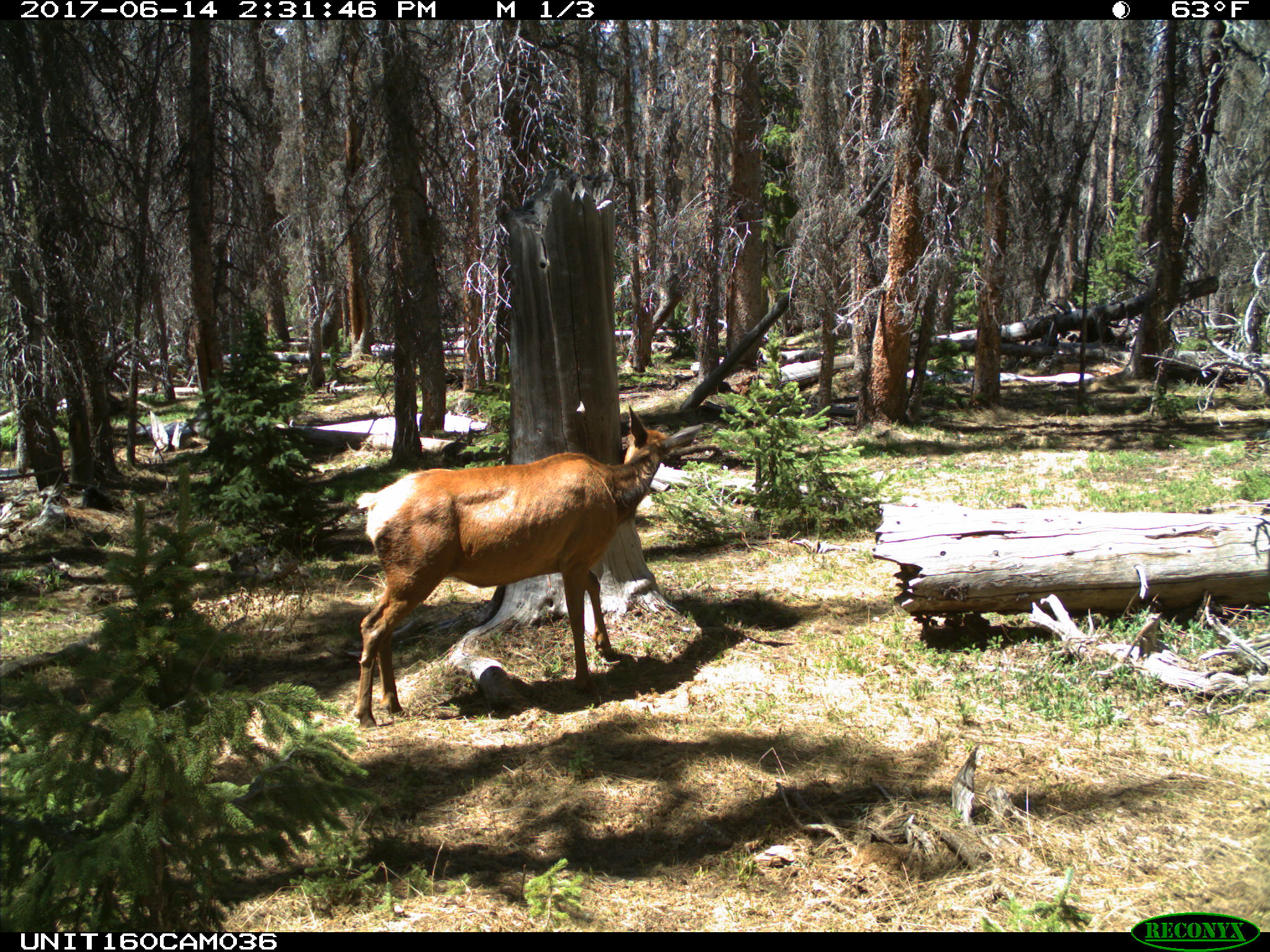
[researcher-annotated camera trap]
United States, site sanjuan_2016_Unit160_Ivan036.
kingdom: Animalia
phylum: Chordata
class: Mammalia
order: Artiodactyla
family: Cervidae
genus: Cervus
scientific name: Cervus elaphus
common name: red deer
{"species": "Cervus elaphus (red deer)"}